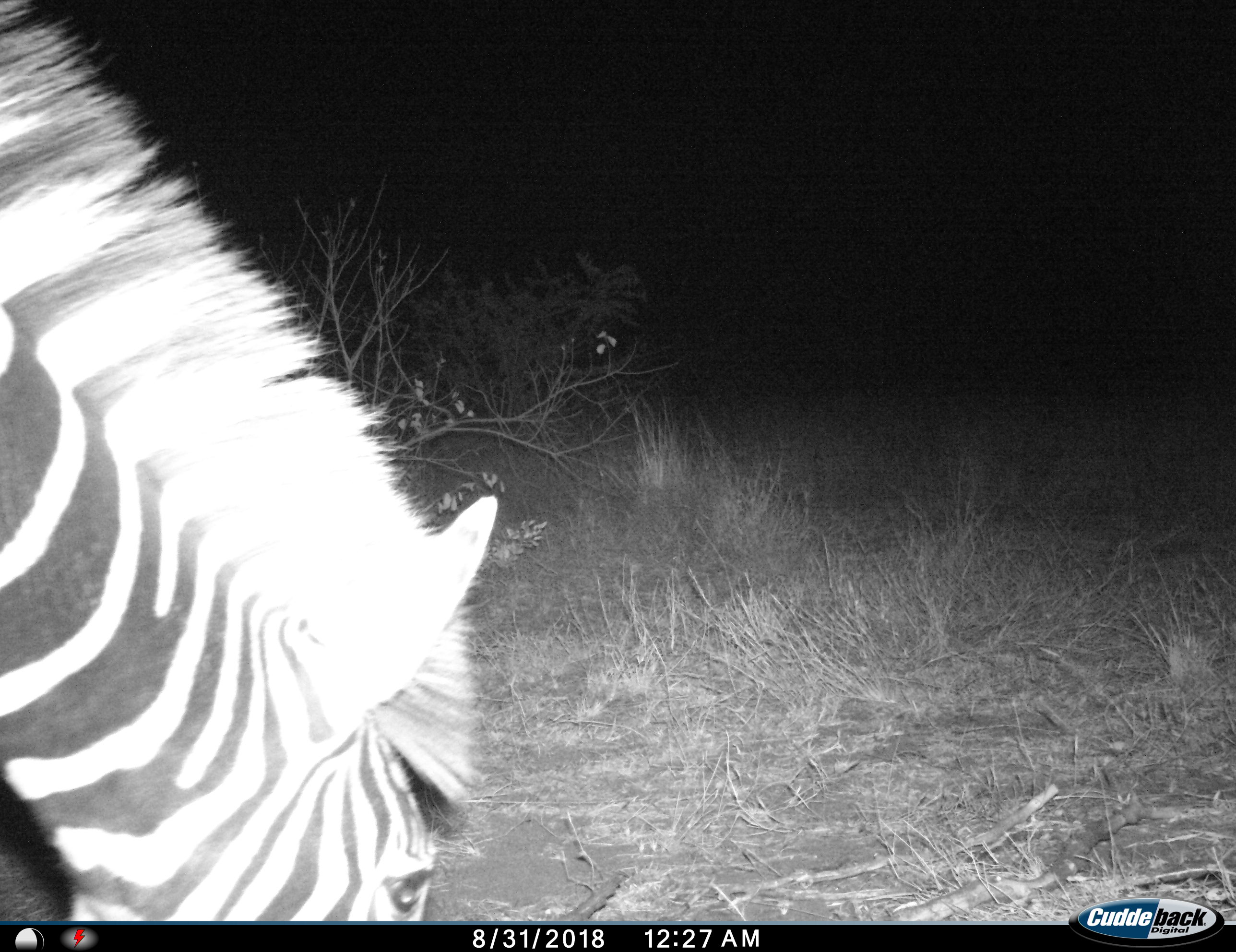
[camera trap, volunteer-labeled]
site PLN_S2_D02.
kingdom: Animalia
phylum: Chordata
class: Mammalia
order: Perissodactyla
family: Equidae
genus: Equus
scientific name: Equus quagga burchellii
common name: burchell's zebra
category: zebraburchells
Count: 1.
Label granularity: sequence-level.